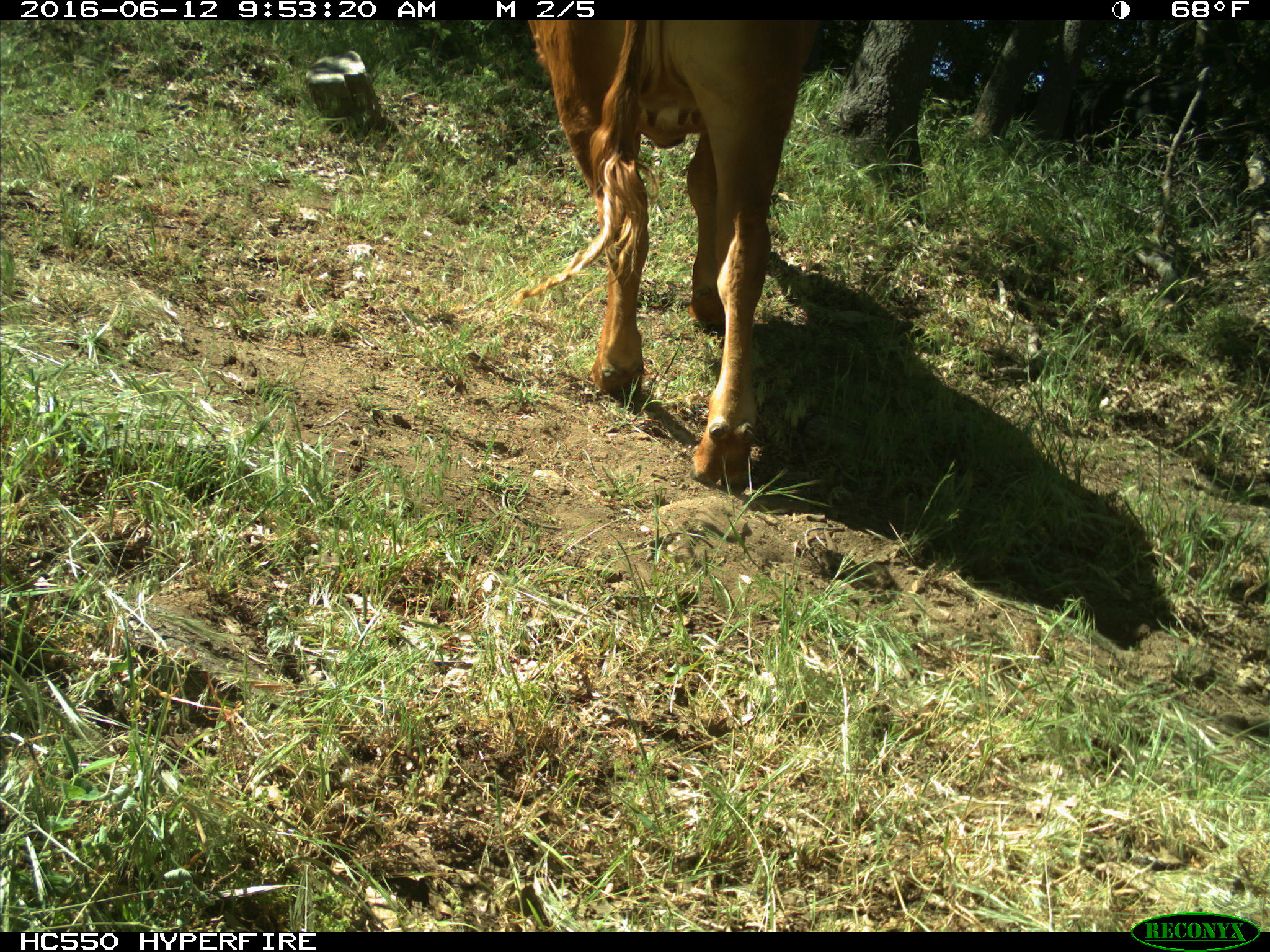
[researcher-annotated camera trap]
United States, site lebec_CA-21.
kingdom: Animalia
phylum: Chordata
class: Mammalia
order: Artiodactyla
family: Bovidae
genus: Bos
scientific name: Bos taurus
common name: domestic cow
Bos taurus (domestic cow).